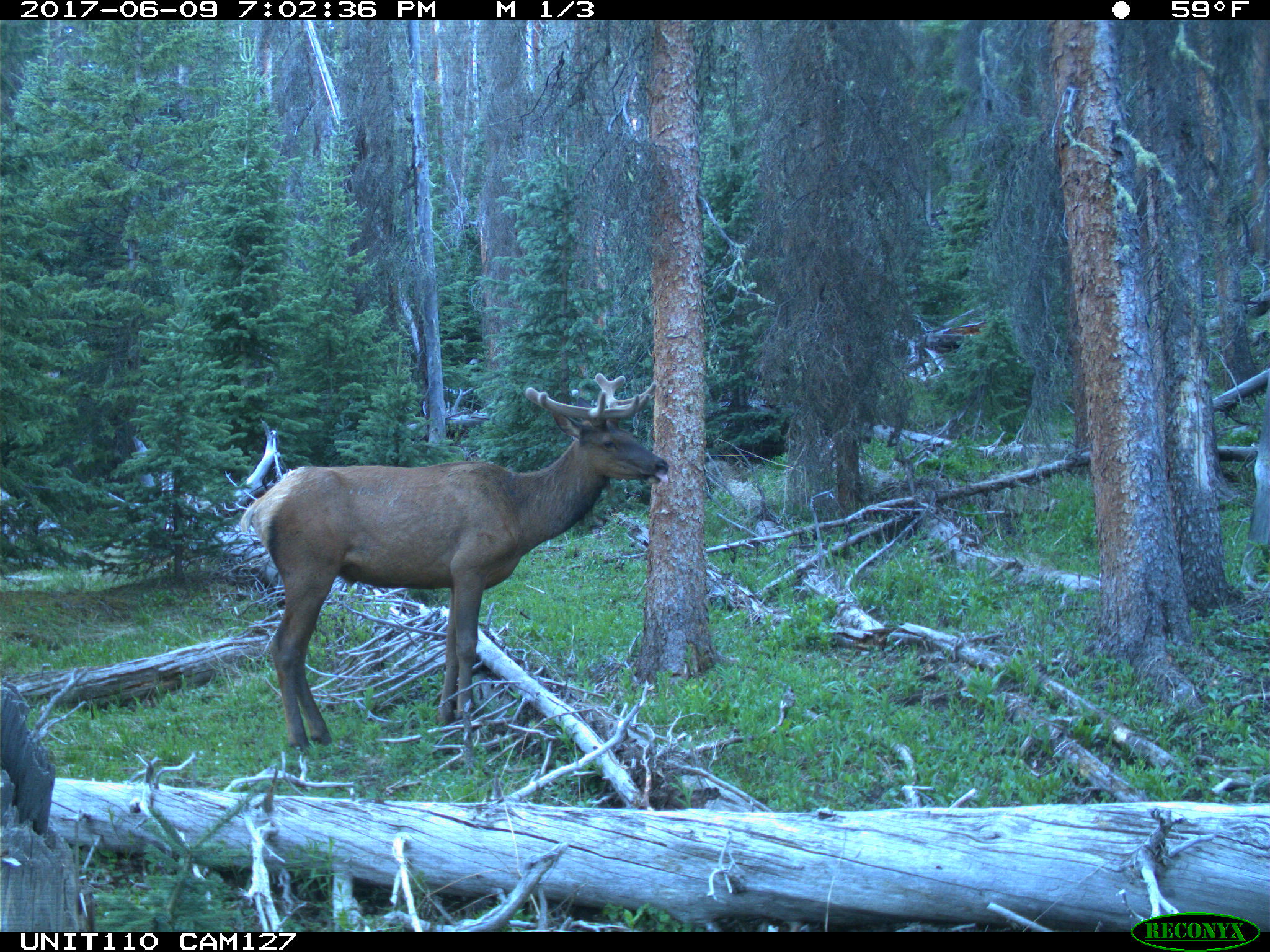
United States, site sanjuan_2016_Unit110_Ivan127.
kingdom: Animalia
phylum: Chordata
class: Mammalia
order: Artiodactyla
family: Cervidae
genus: Cervus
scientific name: Cervus elaphus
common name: red deer